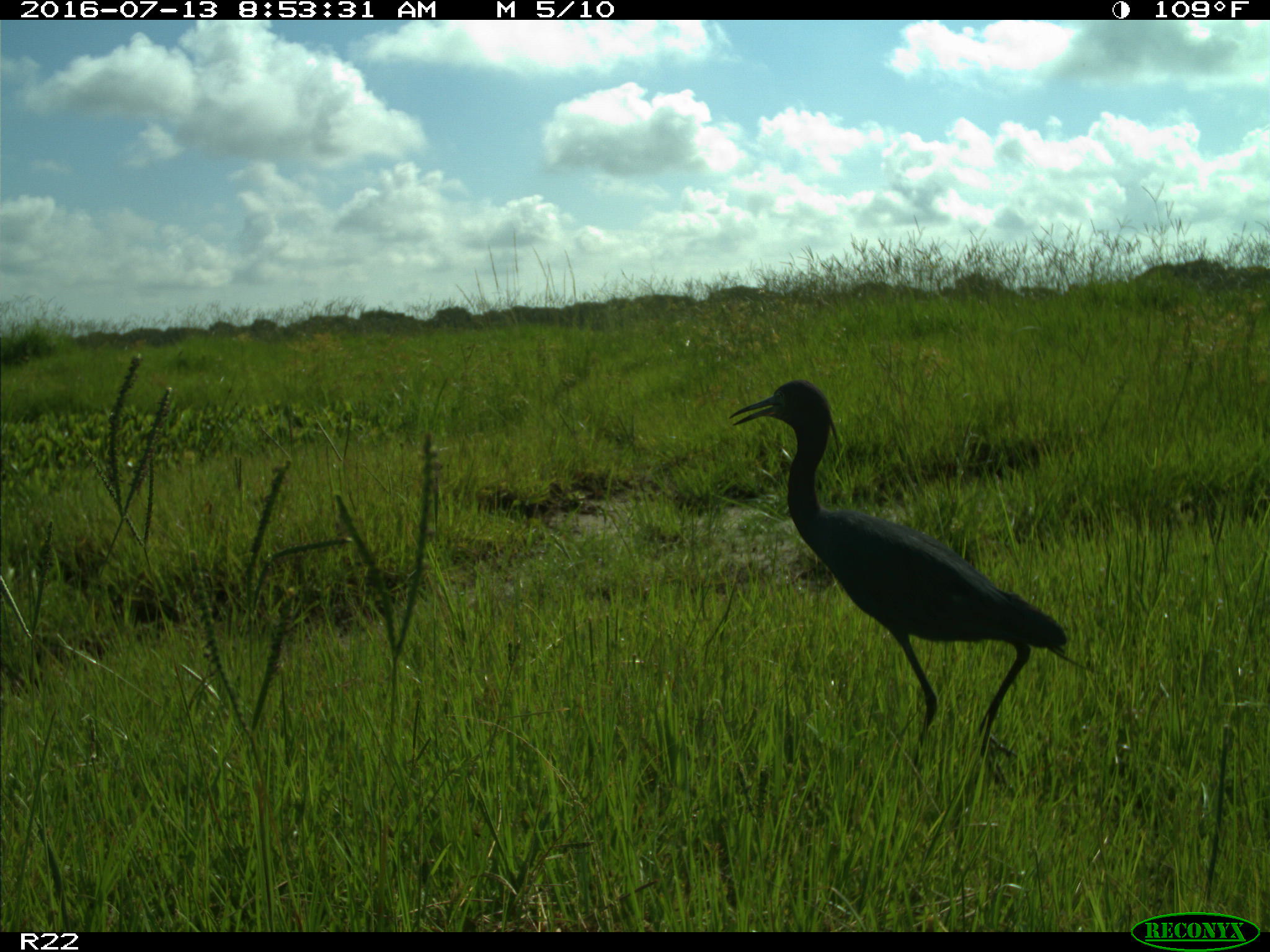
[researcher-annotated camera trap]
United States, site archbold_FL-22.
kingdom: Animalia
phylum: Chordata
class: Aves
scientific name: Aves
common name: birds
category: unidentified bird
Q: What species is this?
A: Unidentified bird (birds) (Aves).